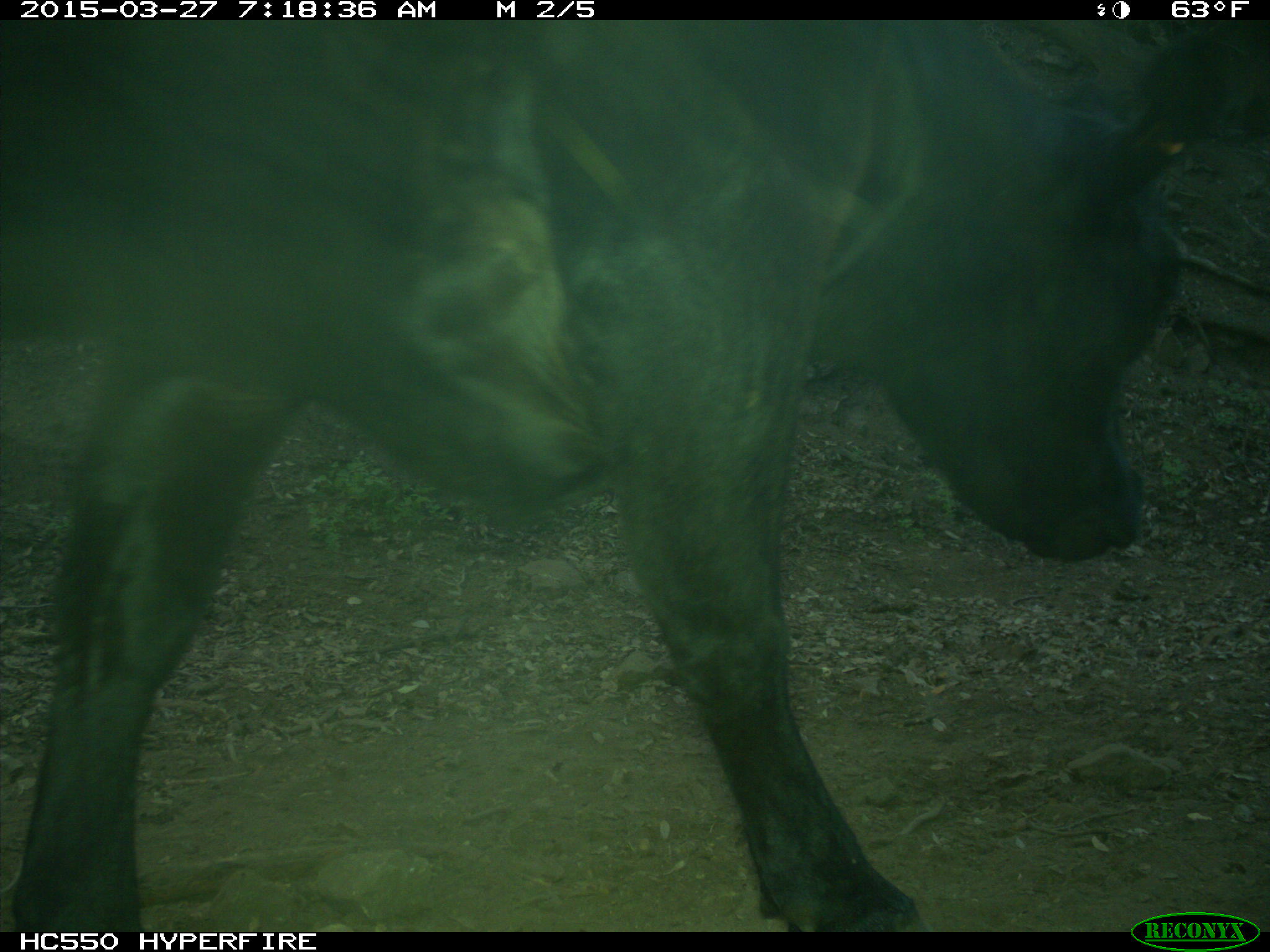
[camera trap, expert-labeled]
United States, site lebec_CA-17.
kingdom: Animalia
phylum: Chordata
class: Mammalia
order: Artiodactyla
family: Bovidae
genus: Bos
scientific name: Bos taurus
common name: domestic cow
Bos taurus (domestic cow).